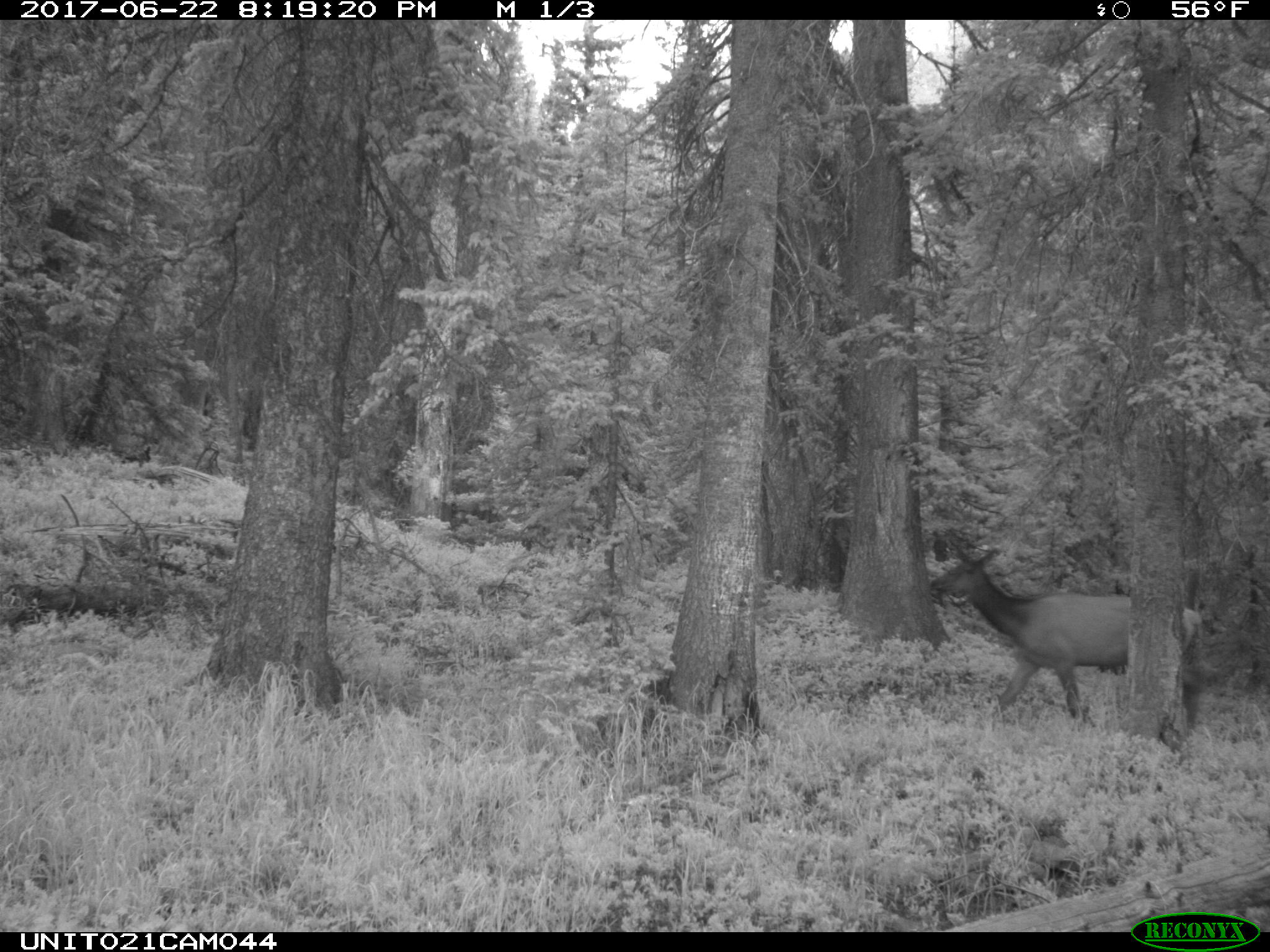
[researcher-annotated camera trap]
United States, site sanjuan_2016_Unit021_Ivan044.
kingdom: Animalia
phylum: Chordata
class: Mammalia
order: Artiodactyla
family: Cervidae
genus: Cervus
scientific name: Cervus elaphus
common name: red deer